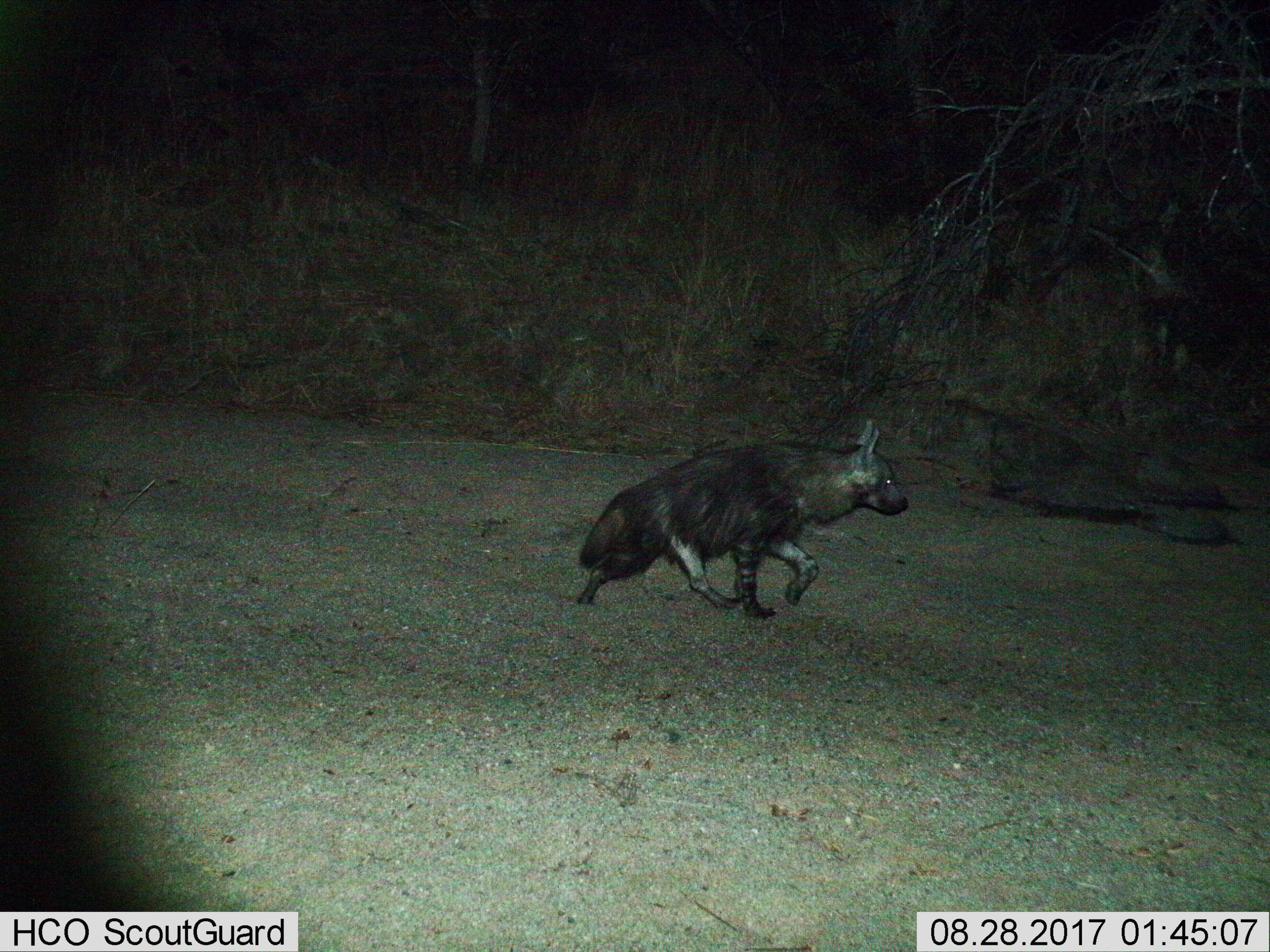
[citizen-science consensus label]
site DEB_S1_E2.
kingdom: Animalia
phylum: Chordata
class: Mammalia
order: Carnivora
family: Hyaenidae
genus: Parahyaena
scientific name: Parahyaena brunnea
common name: brown hyena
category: hyenabrown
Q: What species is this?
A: Hyenabrown (brown hyena) (Parahyaena brunnea).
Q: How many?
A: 1.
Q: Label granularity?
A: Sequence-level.